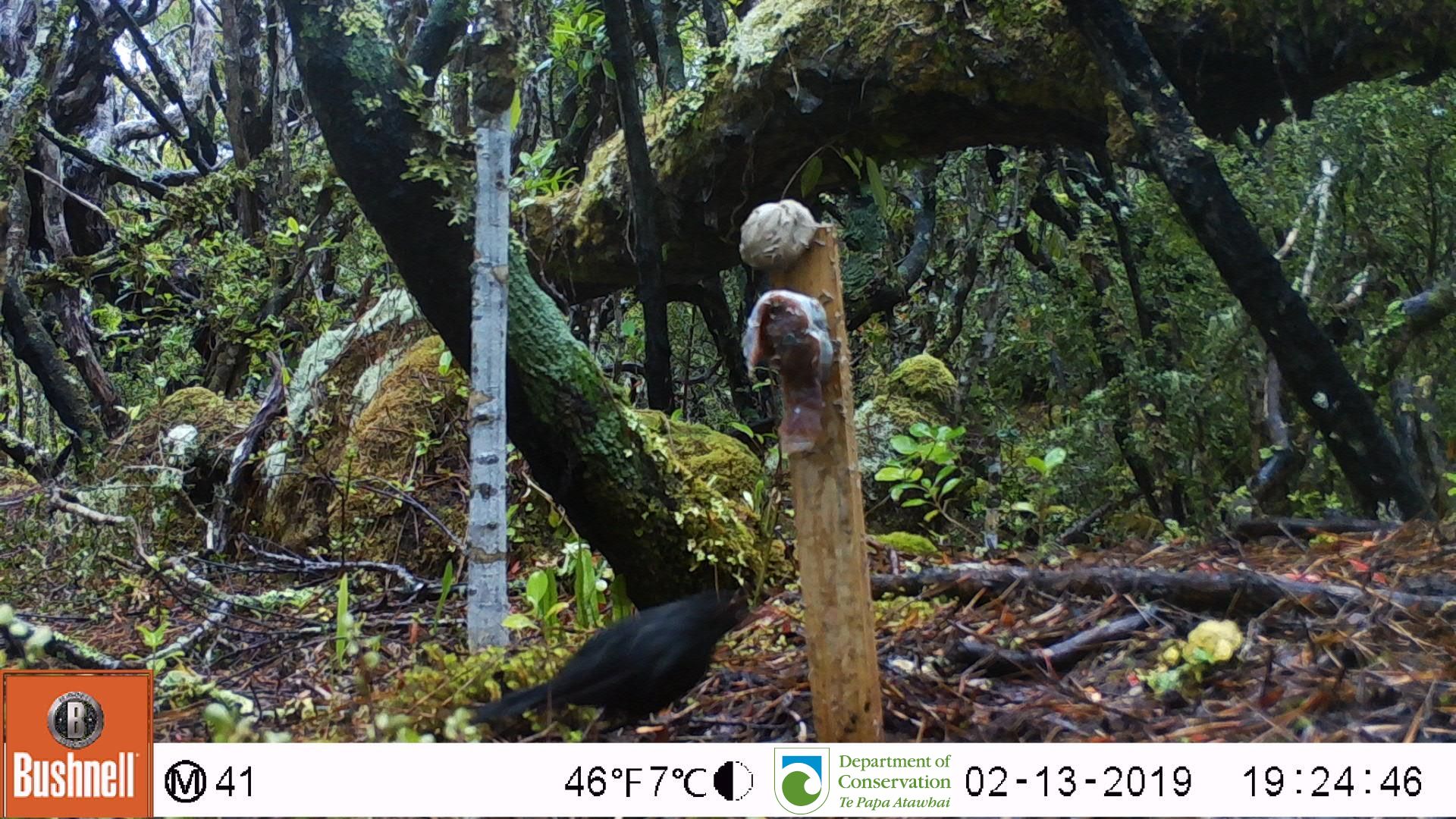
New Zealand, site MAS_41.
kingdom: Animalia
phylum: Chordata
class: Aves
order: Passeriformes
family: Turdidae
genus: Turdus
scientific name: Turdus merula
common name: eurasian blackbird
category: blackbird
Blackbird (eurasian blackbird) (Turdus merula).